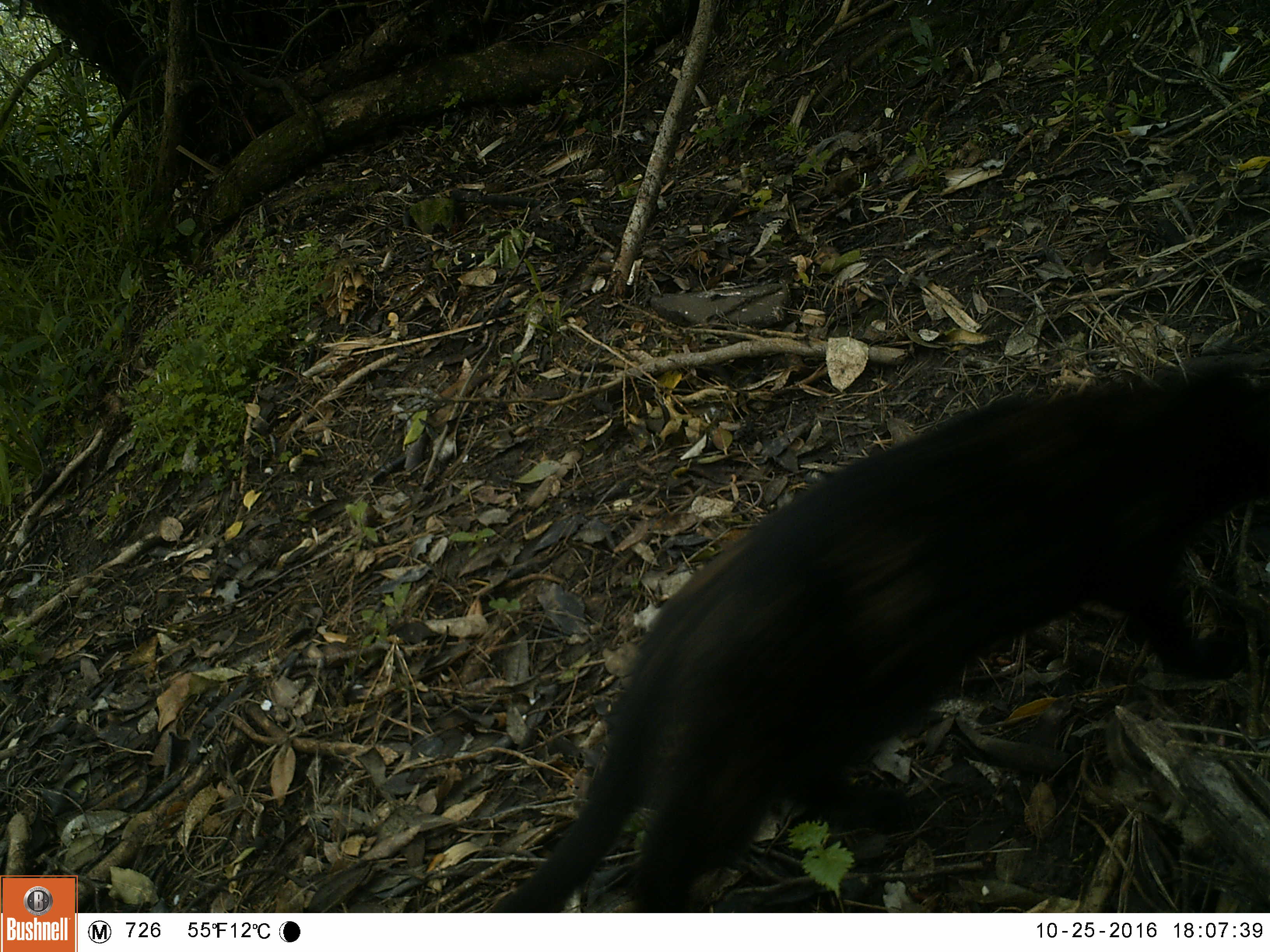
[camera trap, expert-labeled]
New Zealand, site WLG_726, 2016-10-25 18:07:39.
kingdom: Animalia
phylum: Chordata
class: Mammalia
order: Carnivora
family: Felidae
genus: Felis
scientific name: Felis catus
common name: domestic cat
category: cat